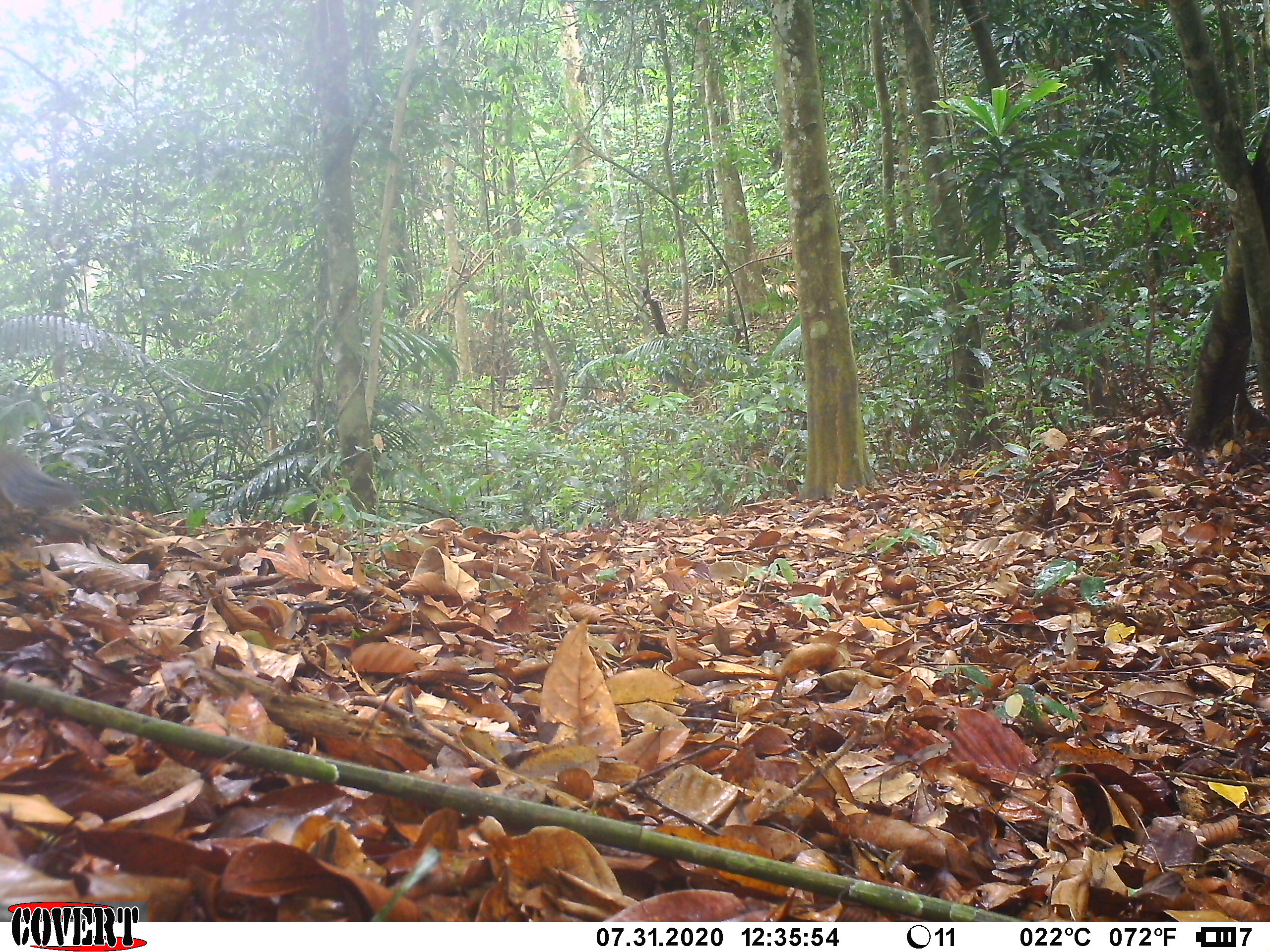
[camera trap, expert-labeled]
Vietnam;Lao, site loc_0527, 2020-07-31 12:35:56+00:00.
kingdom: Animalia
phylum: Chordata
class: Mammalia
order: Rodentia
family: Sciuridae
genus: Dremomys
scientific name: Dremomys rufigenis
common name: red-cheeked squirrel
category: red cheeked squirrel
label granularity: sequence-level